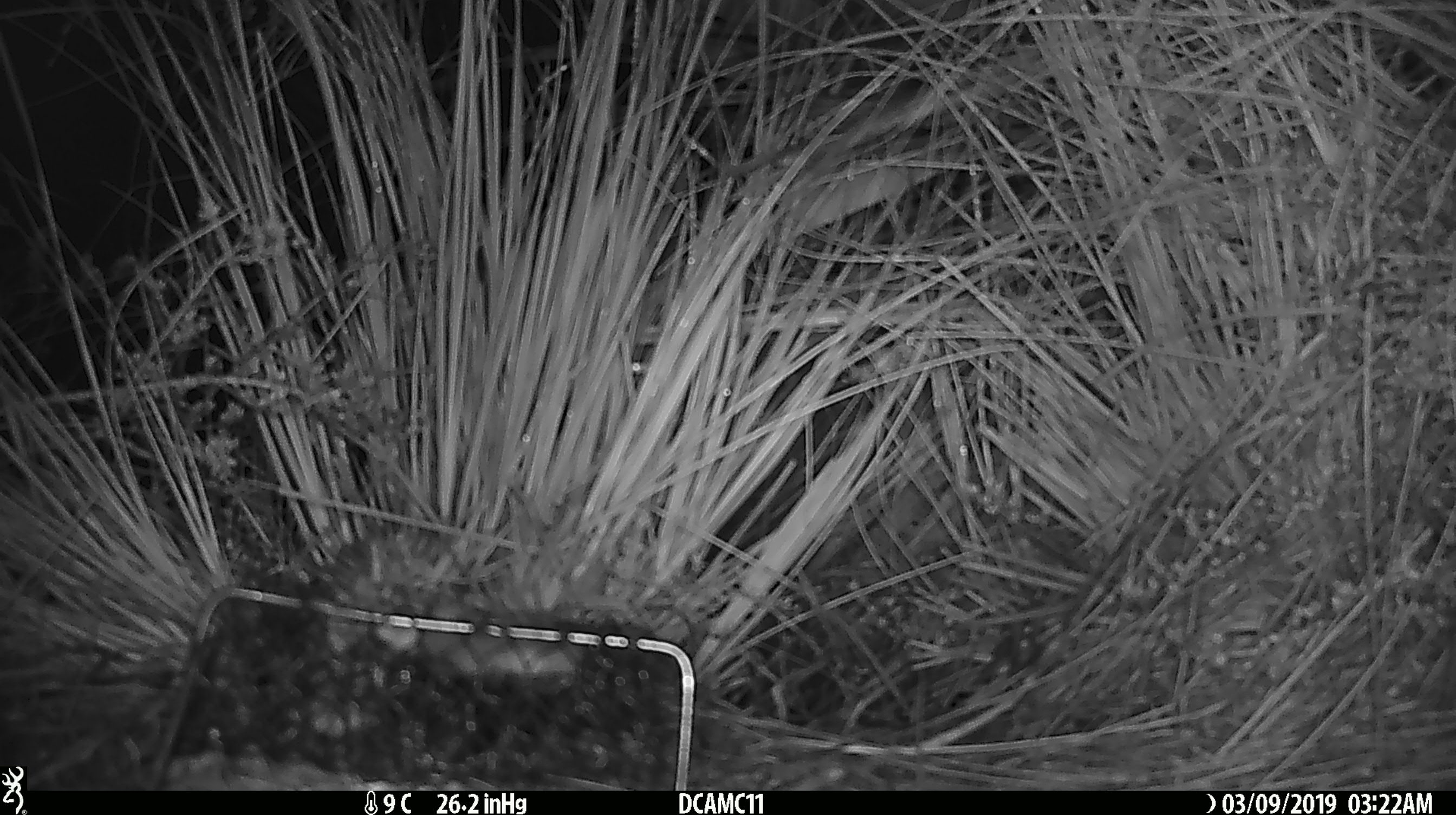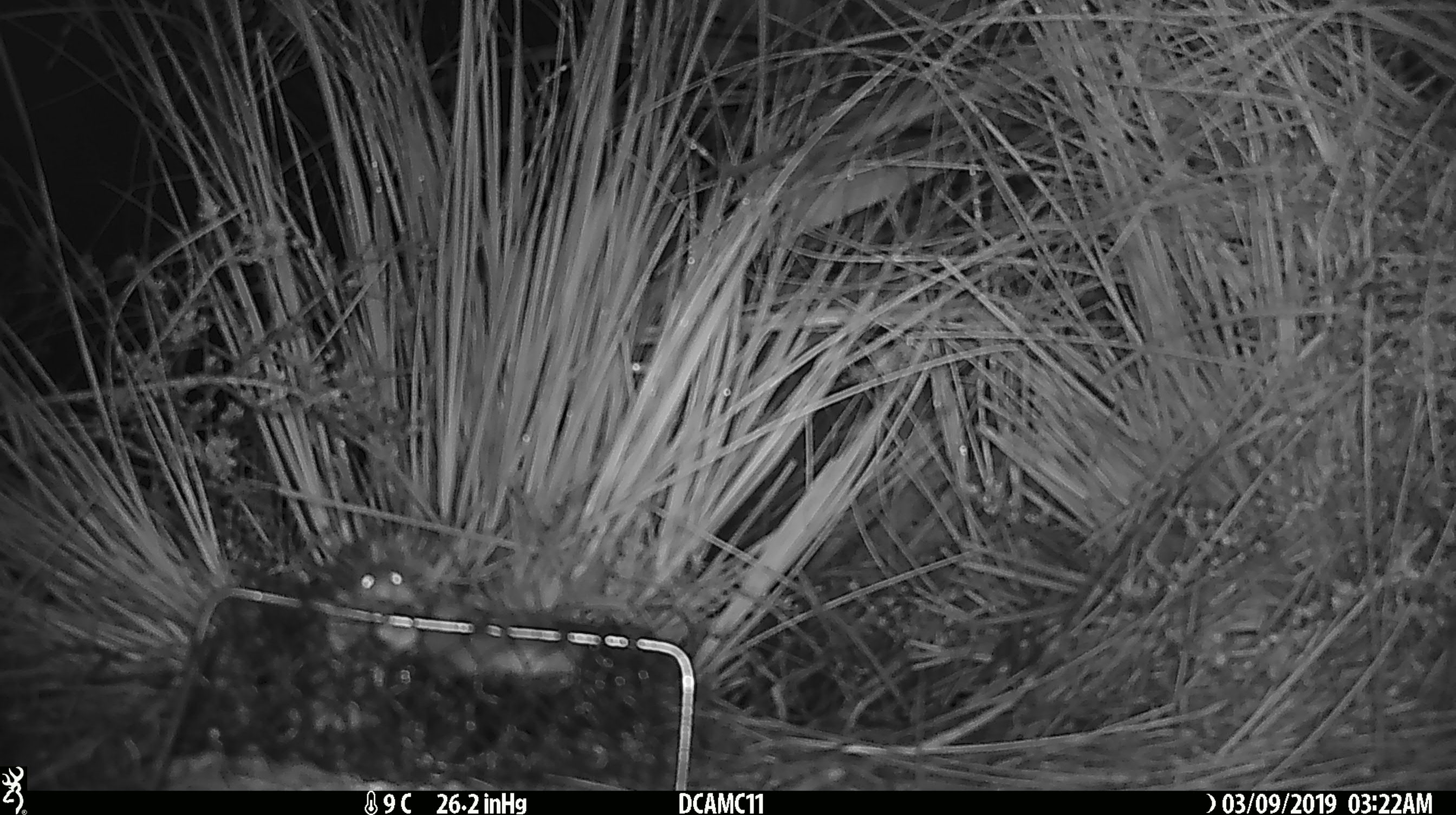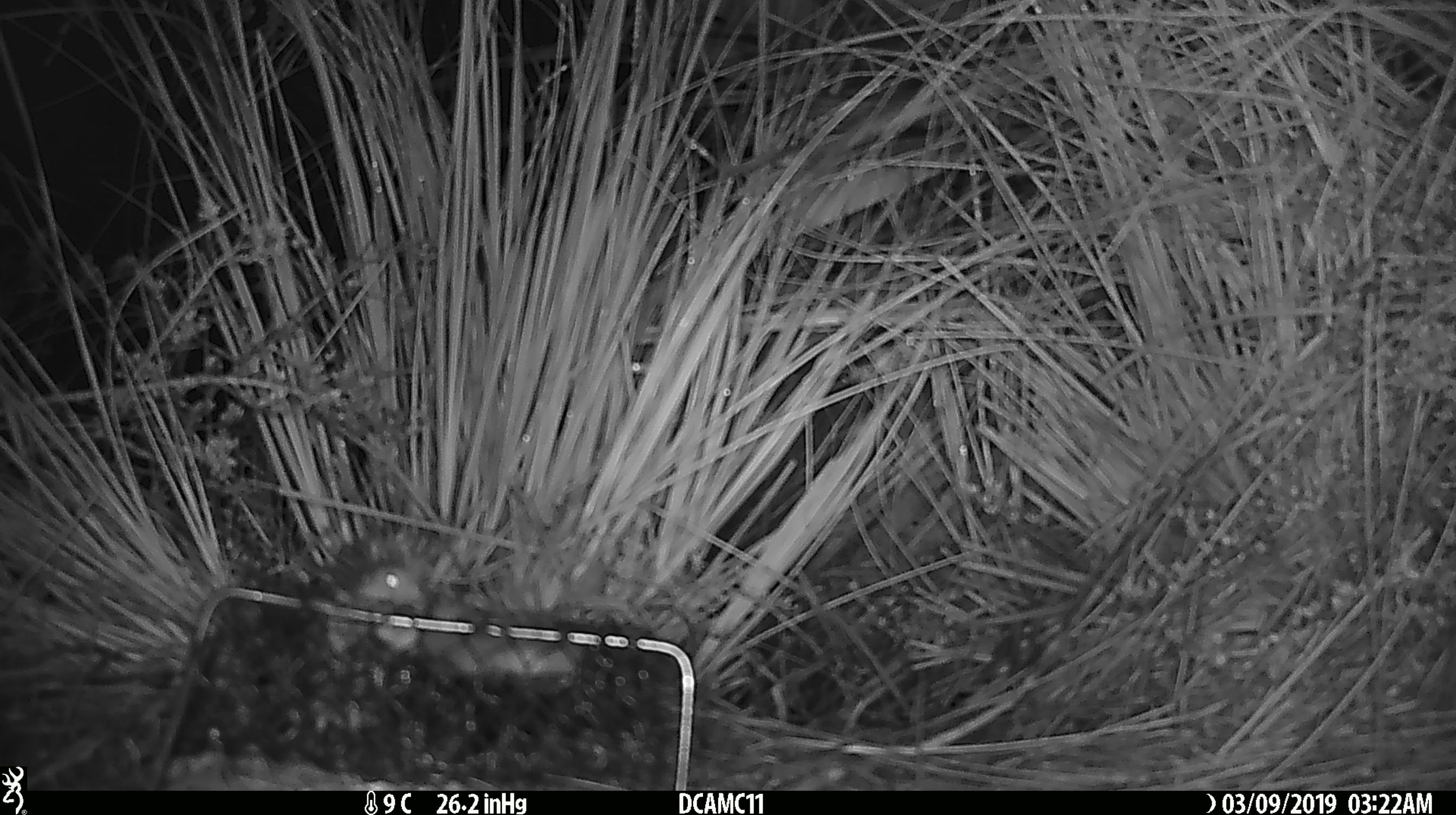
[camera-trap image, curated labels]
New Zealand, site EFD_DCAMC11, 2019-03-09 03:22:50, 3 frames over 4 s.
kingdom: Animalia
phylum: Chordata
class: Mammalia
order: Rodentia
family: Muridae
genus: Mus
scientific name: Mus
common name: mouse